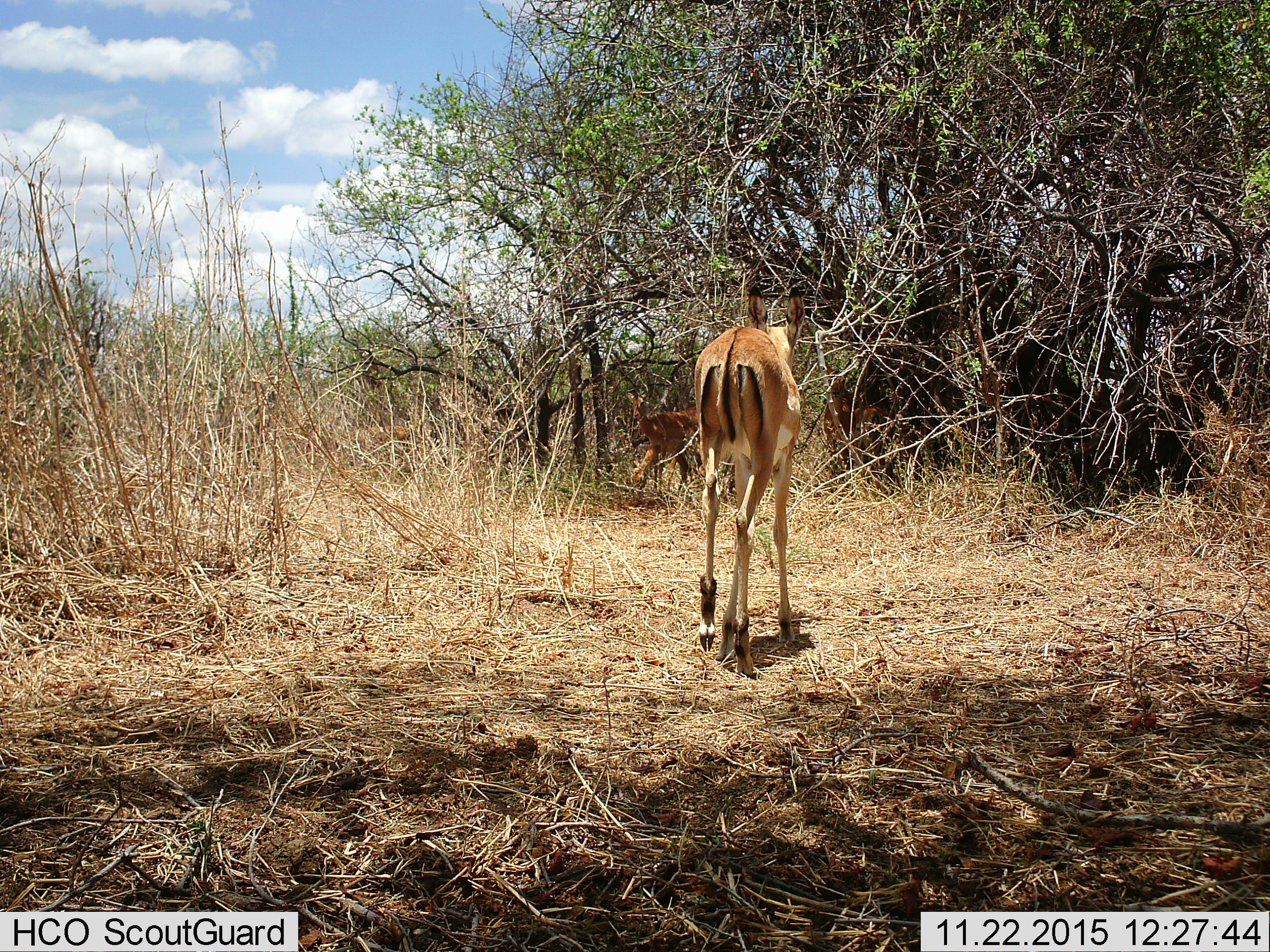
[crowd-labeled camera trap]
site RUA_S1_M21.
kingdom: Animalia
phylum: Chordata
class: Mammalia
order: Artiodactyla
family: Bovidae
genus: Aepyceros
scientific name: Aepyceros melampus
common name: impala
Impala (Aepyceros melampus), count 4. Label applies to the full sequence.